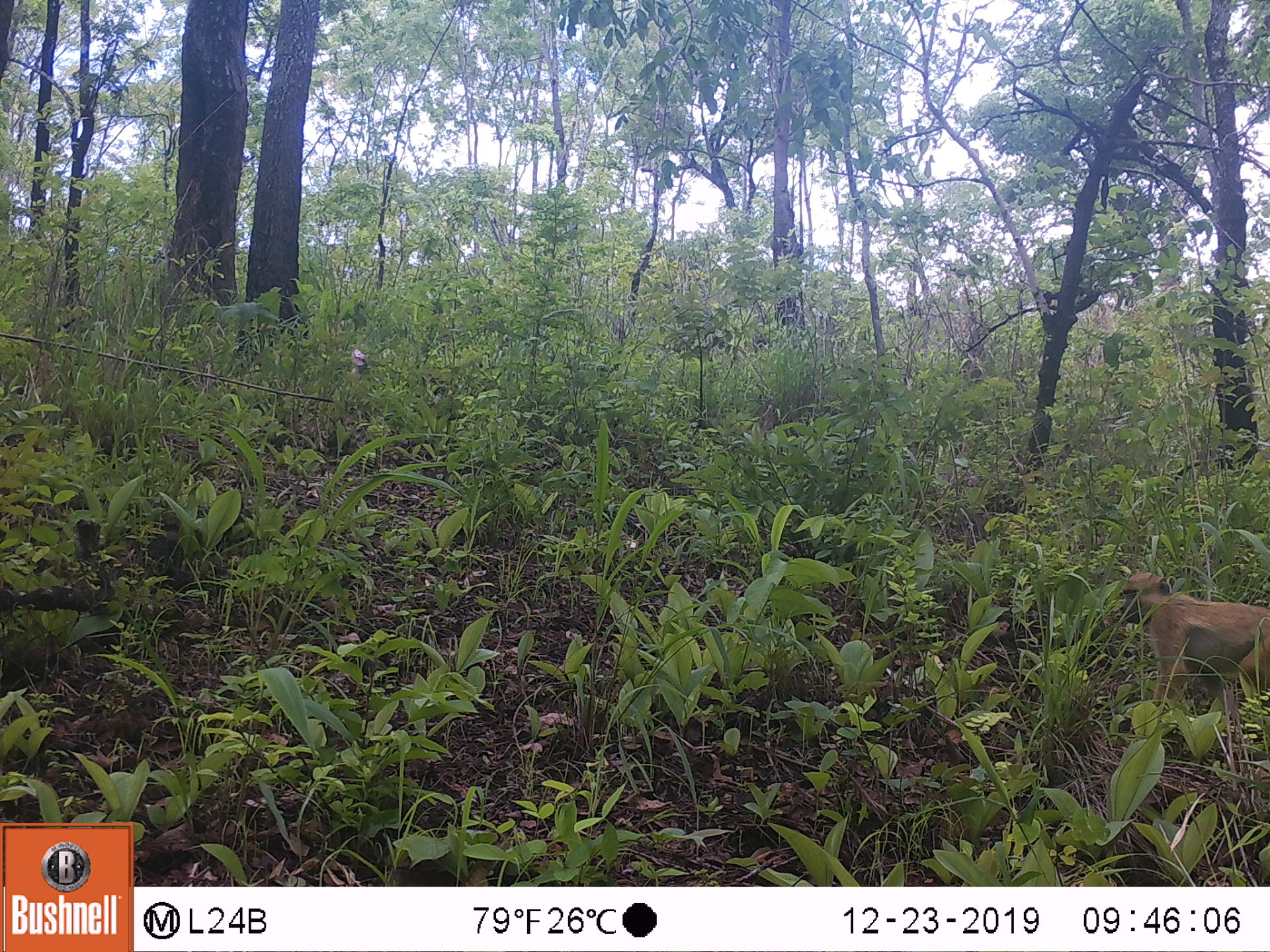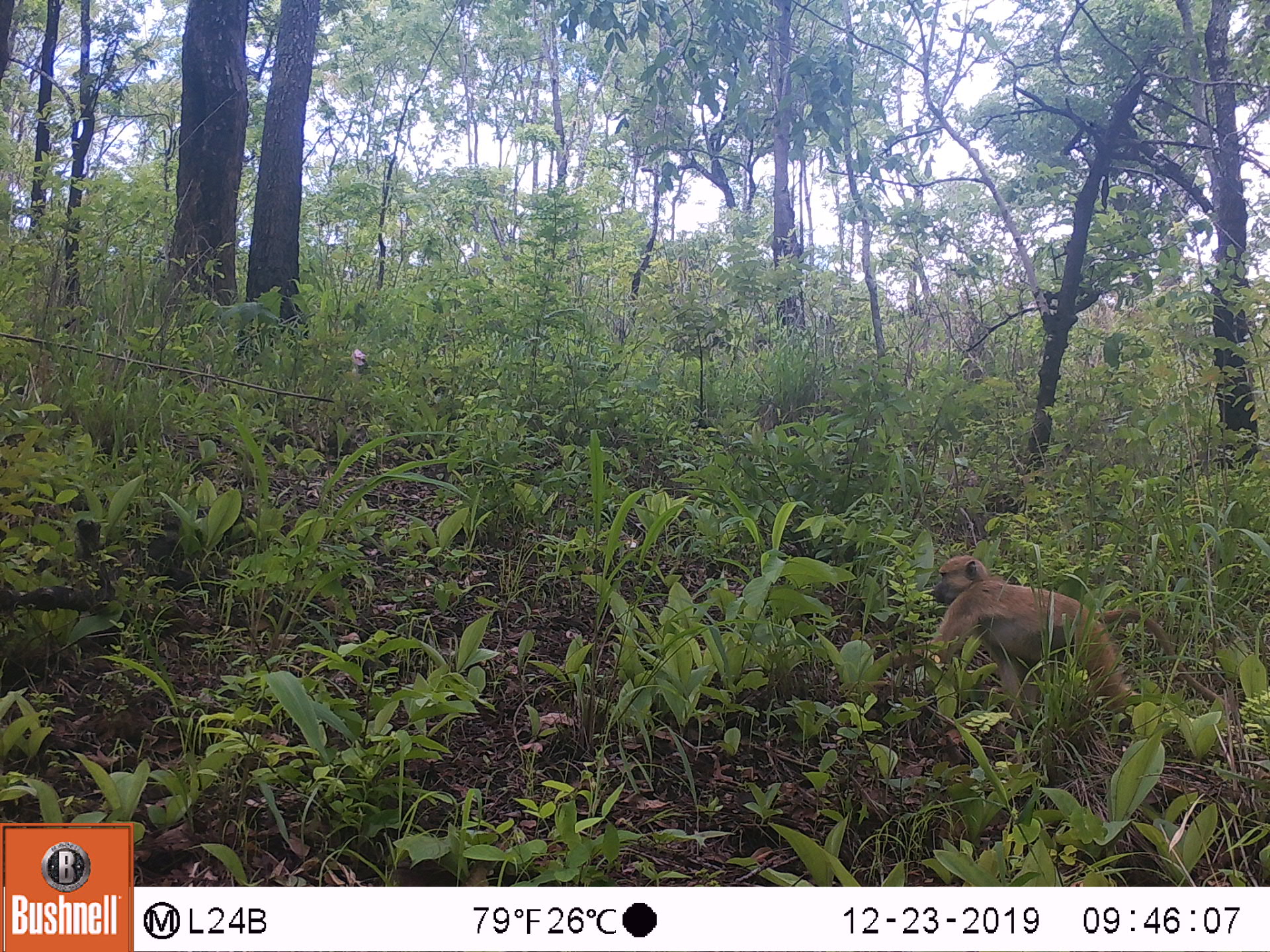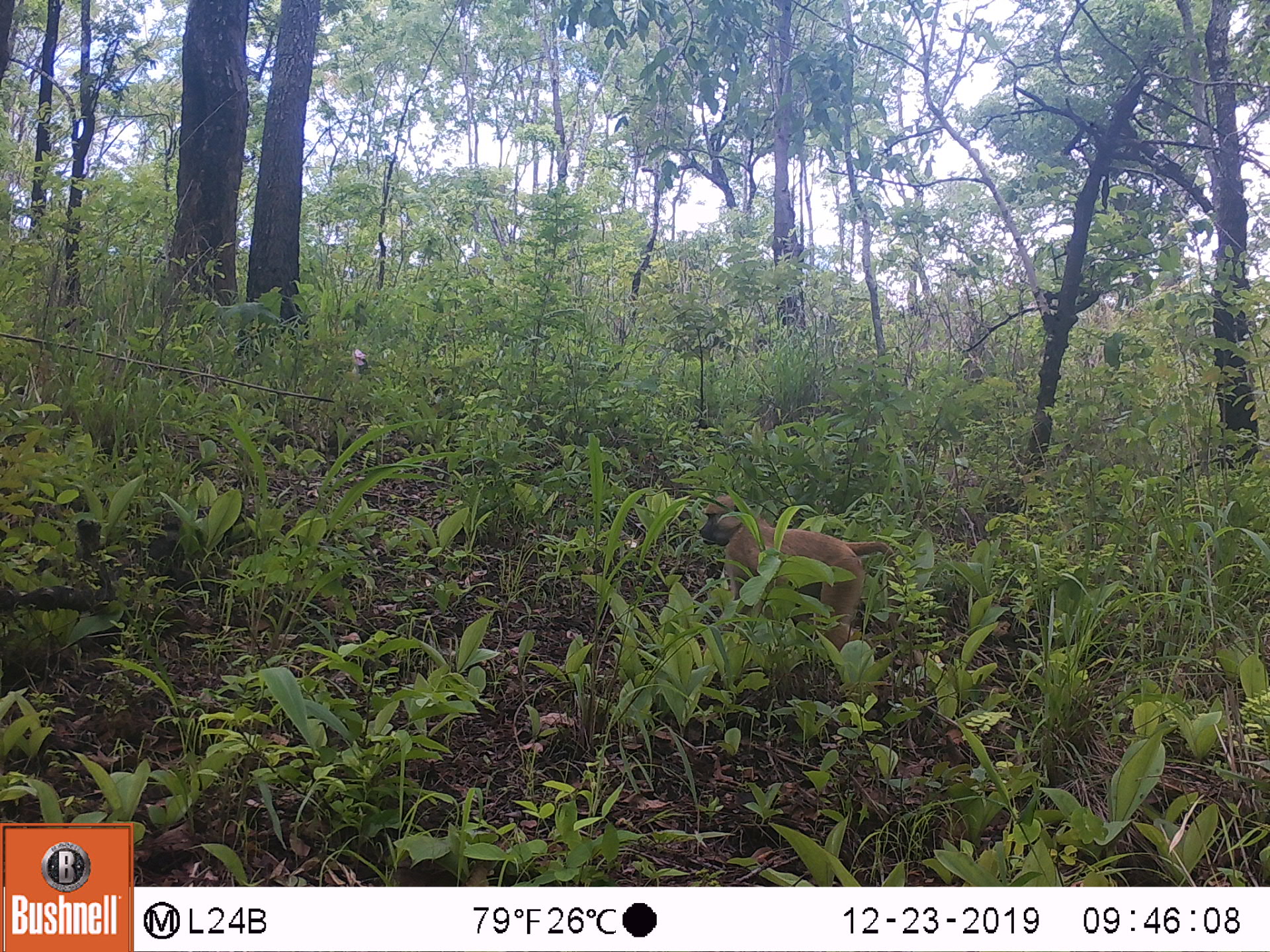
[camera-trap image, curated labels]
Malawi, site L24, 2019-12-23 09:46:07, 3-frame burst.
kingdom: Animalia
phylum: Chordata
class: Mammalia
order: Primates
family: Cercopithecidae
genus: Papio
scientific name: Papio cynocephalus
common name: yellow baboon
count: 1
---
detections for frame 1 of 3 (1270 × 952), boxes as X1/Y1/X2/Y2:
yellow baboon: 1104/570/1262/760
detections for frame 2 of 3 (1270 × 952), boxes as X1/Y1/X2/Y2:
yellow baboon: 929/550/1216/712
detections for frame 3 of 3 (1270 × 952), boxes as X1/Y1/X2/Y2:
yellow baboon: 695/493/905/644